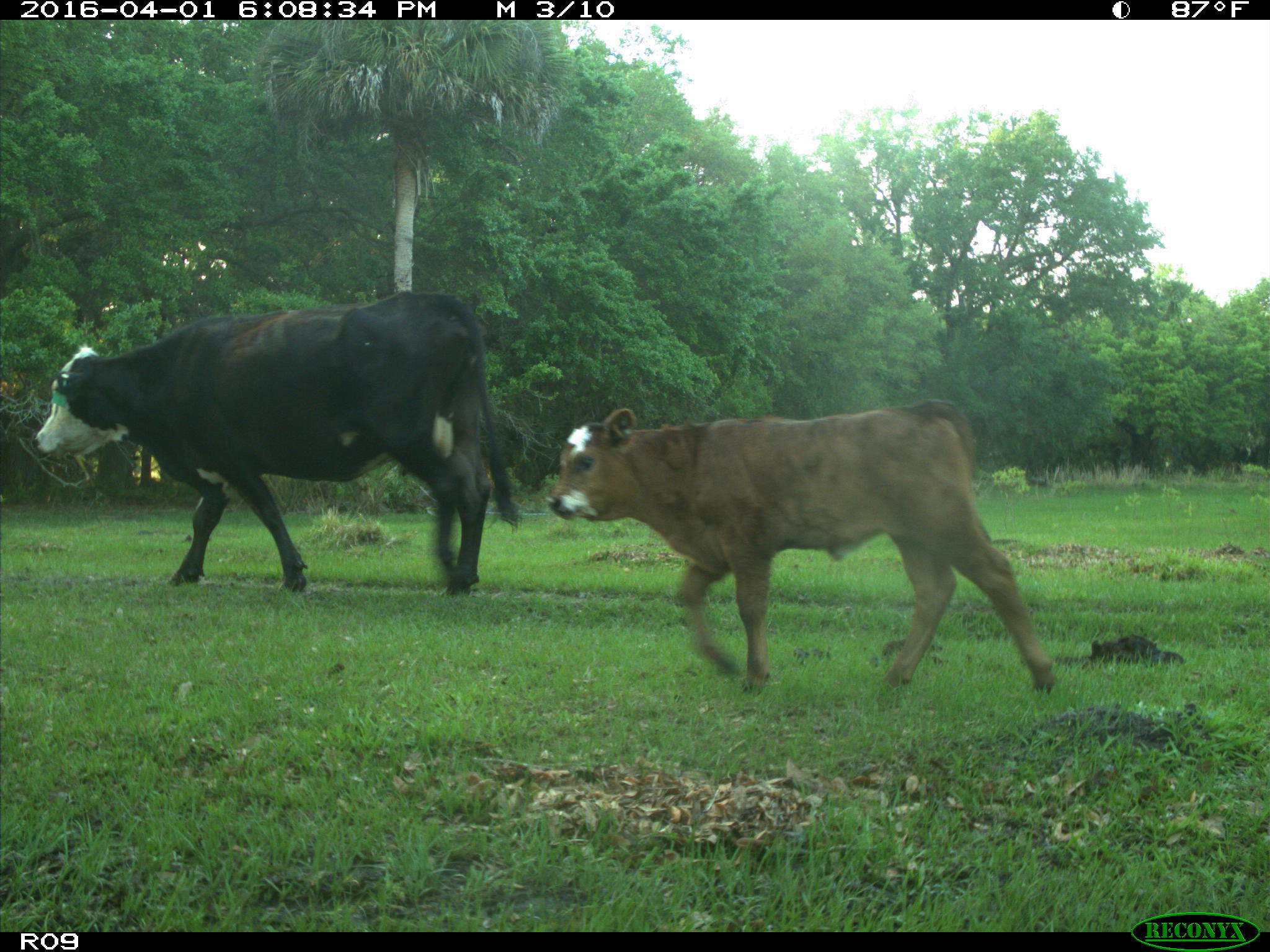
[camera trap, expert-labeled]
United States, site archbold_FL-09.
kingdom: Animalia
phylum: Chordata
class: Mammalia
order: Artiodactyla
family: Bovidae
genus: Bos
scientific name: Bos taurus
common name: domestic cow